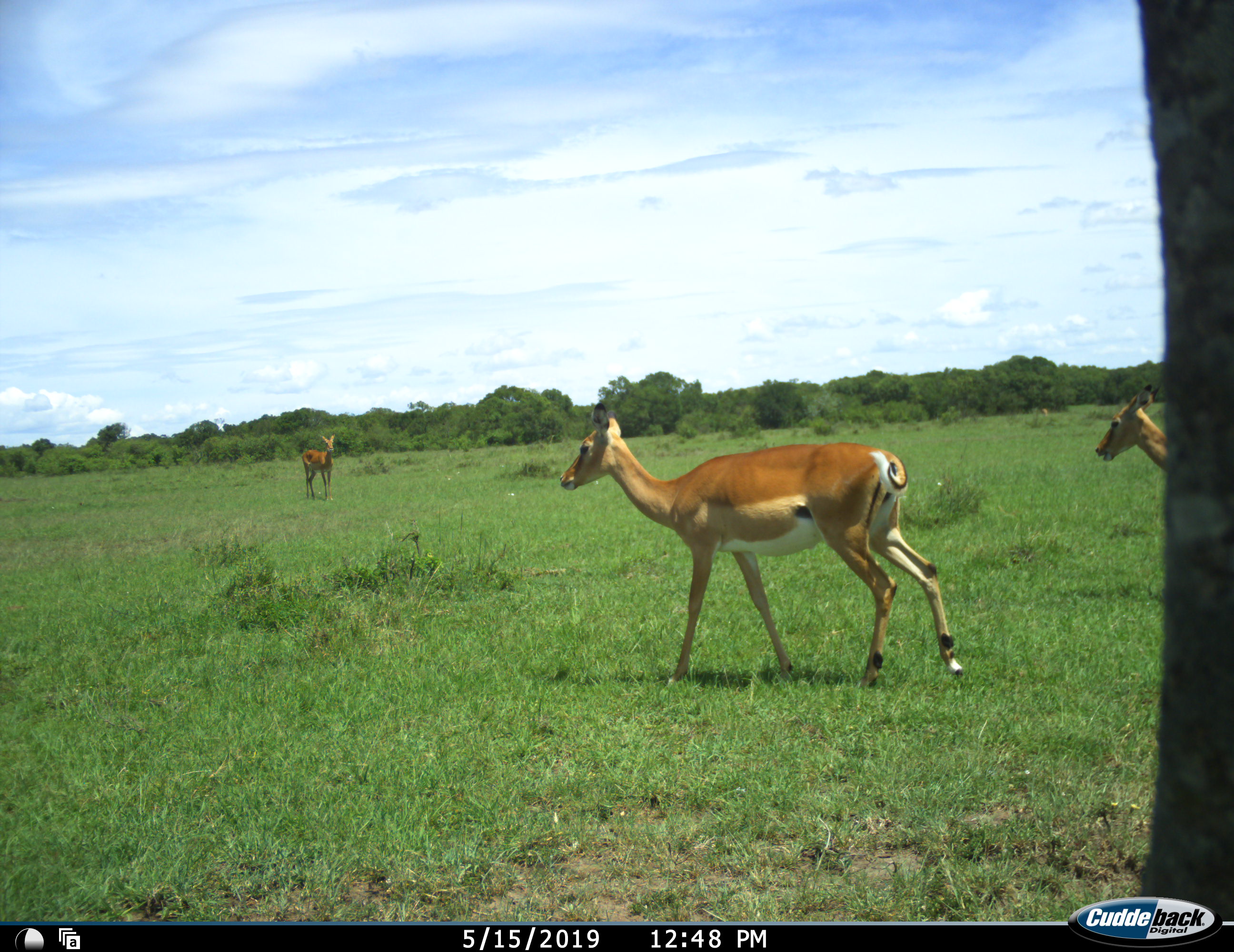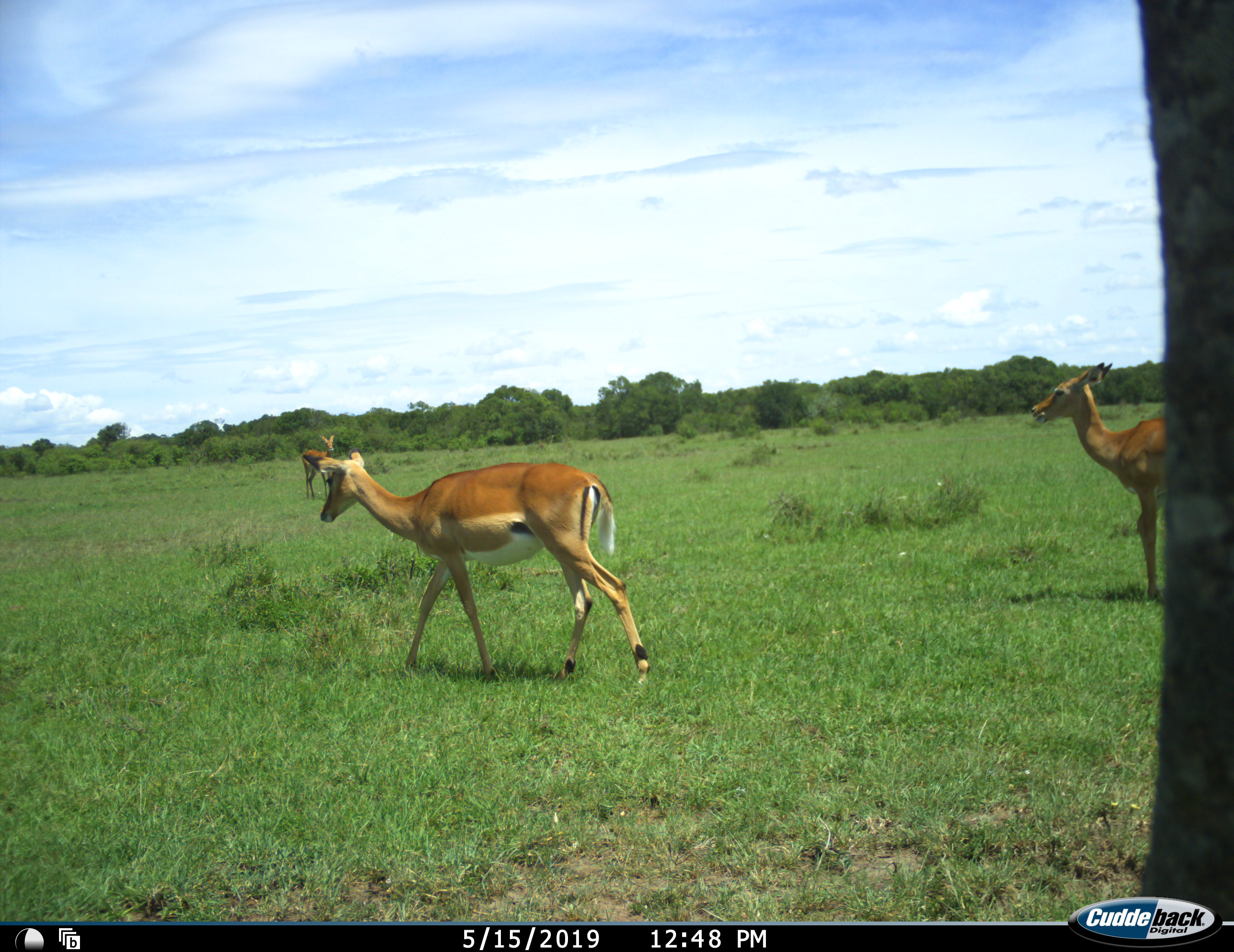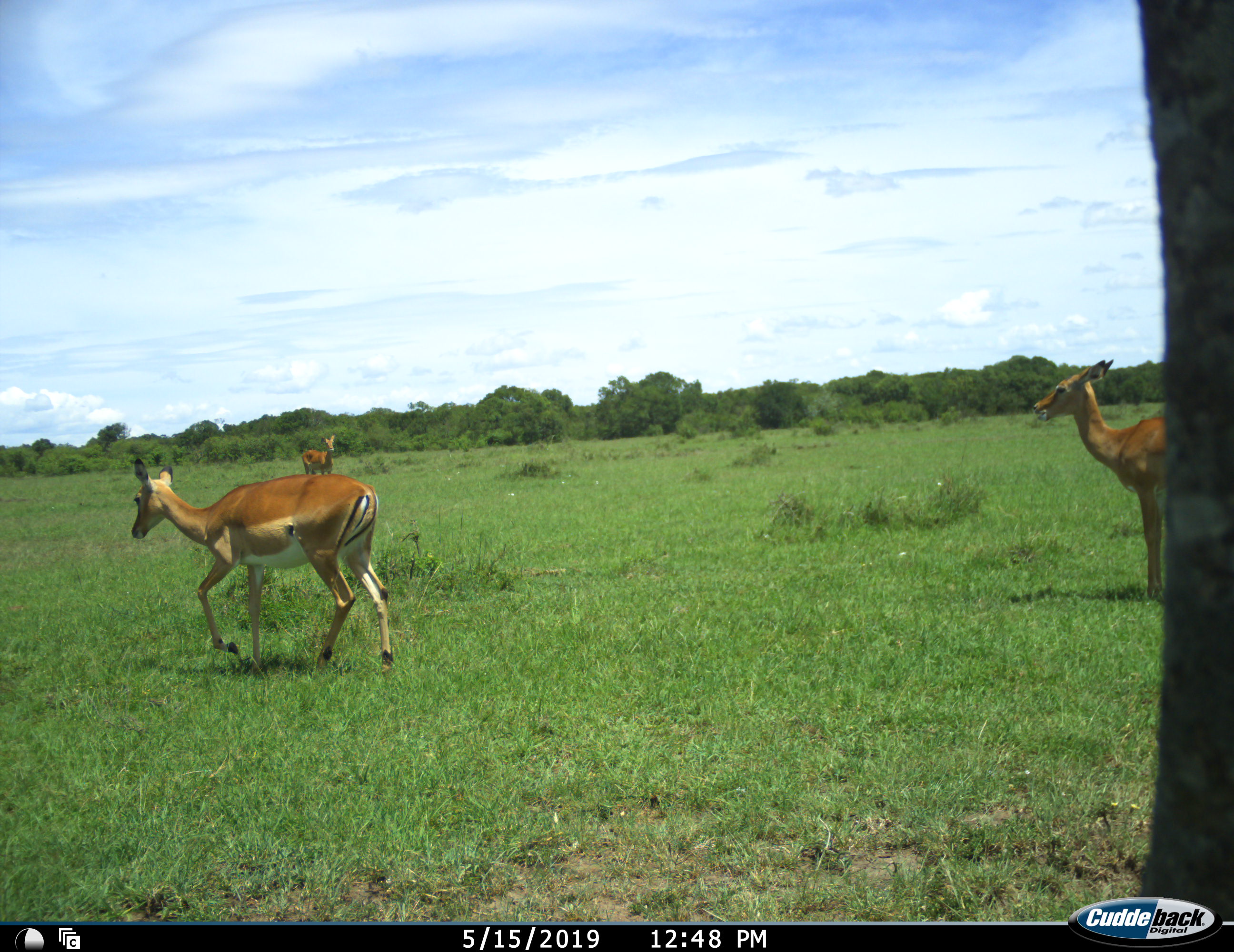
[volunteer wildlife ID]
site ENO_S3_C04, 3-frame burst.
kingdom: Animalia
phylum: Chordata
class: Mammalia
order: Artiodactyla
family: Bovidae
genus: Aepyceros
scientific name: Aepyceros melampus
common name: impala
Impala (Aepyceros melampus), count 3. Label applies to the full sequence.